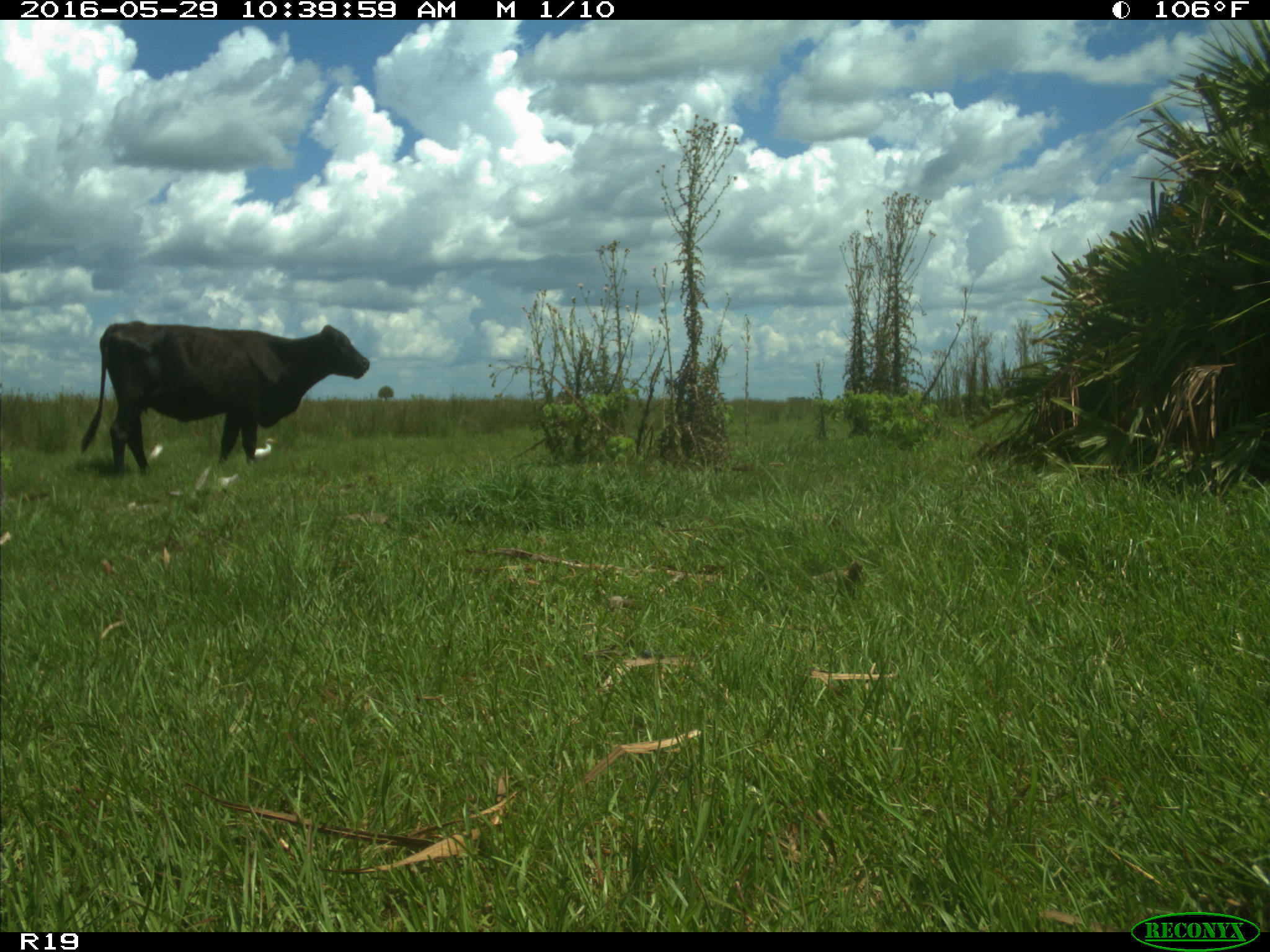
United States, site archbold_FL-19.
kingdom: Animalia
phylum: Chordata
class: Mammalia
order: Artiodactyla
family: Bovidae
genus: Bos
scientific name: Bos taurus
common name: domestic cow